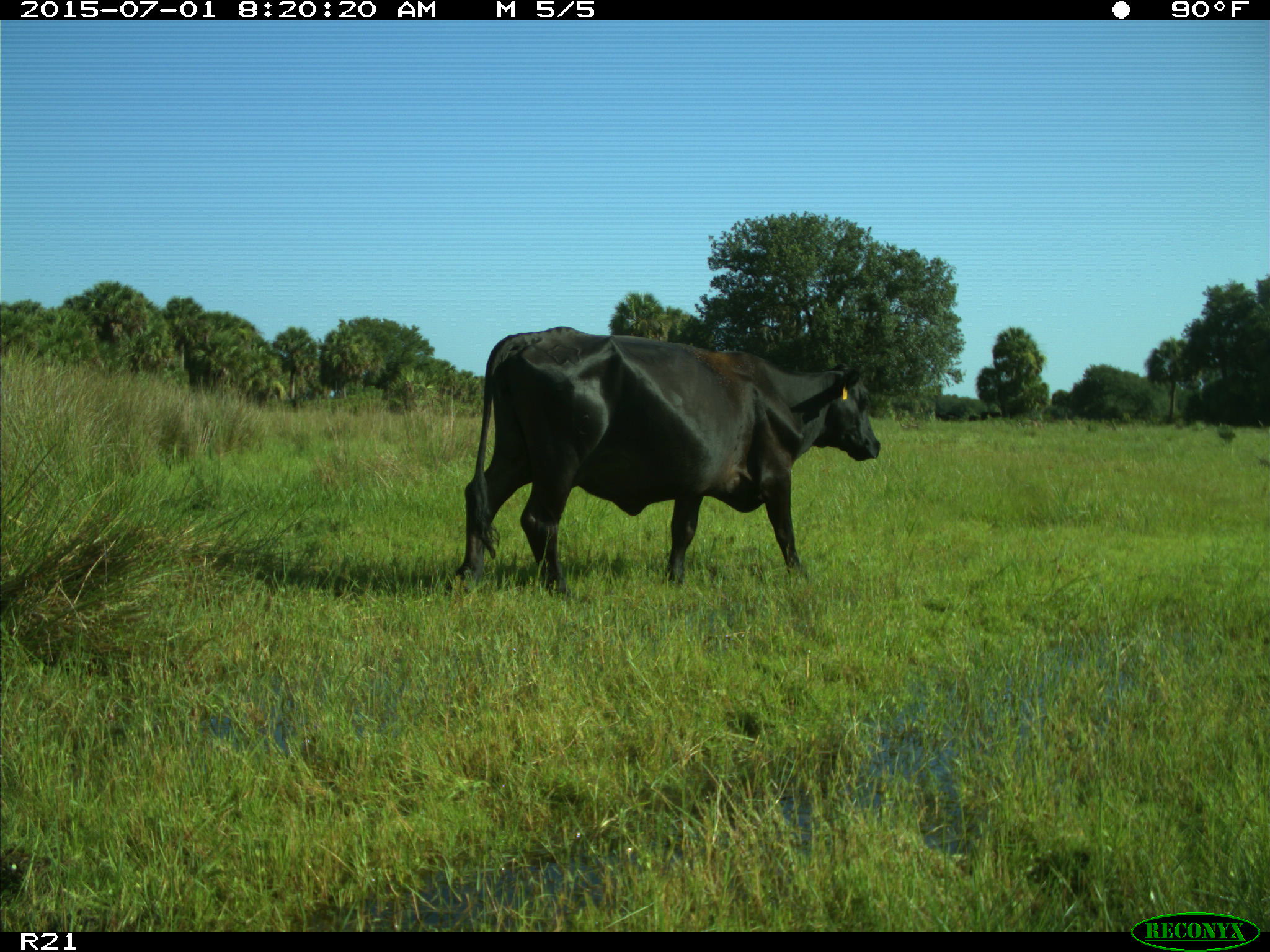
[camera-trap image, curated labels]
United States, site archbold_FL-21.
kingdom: Animalia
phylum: Chordata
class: Mammalia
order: Artiodactyla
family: Bovidae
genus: Bos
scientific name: Bos taurus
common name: domestic cow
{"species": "Bos taurus (domestic cow)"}